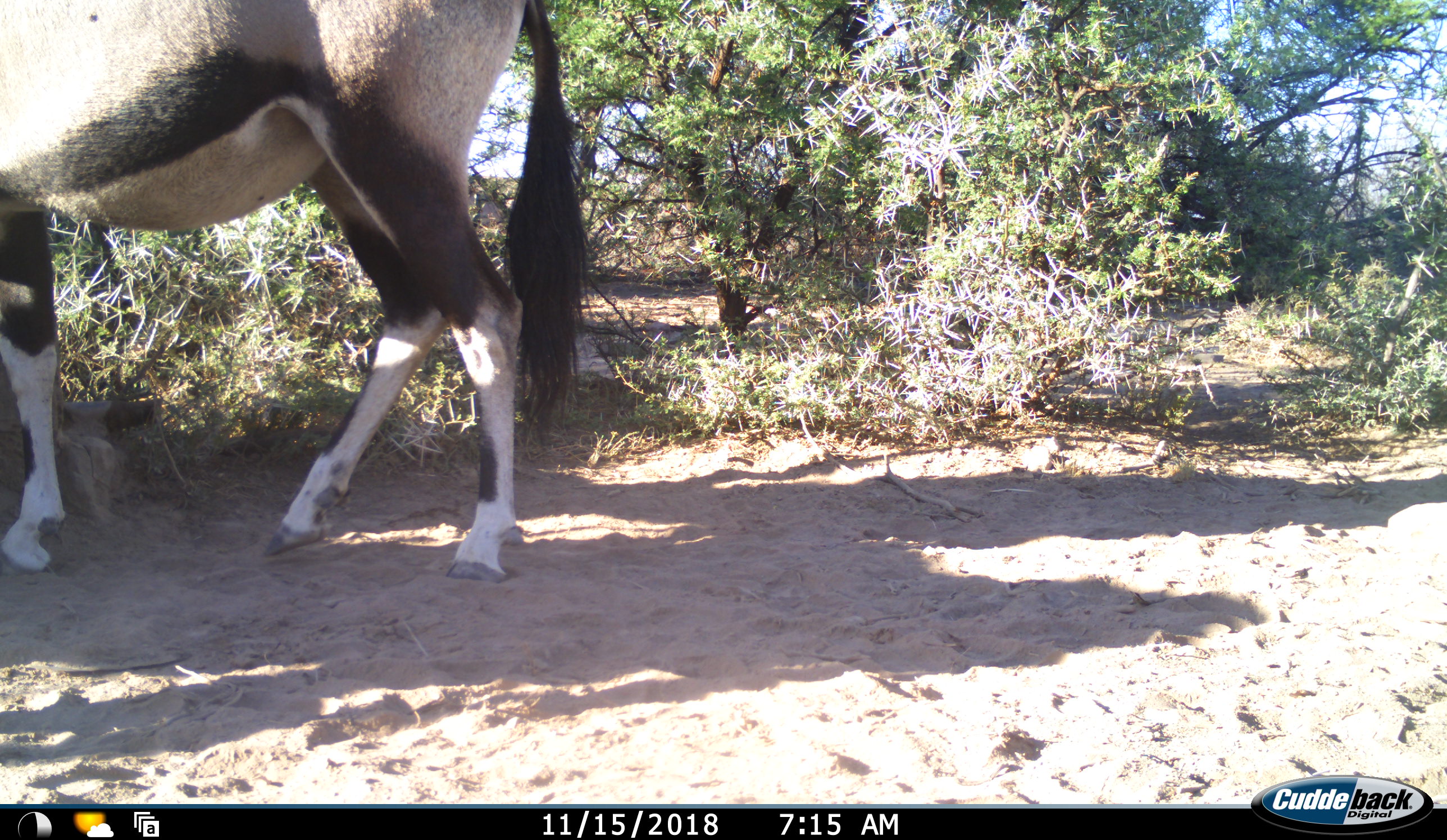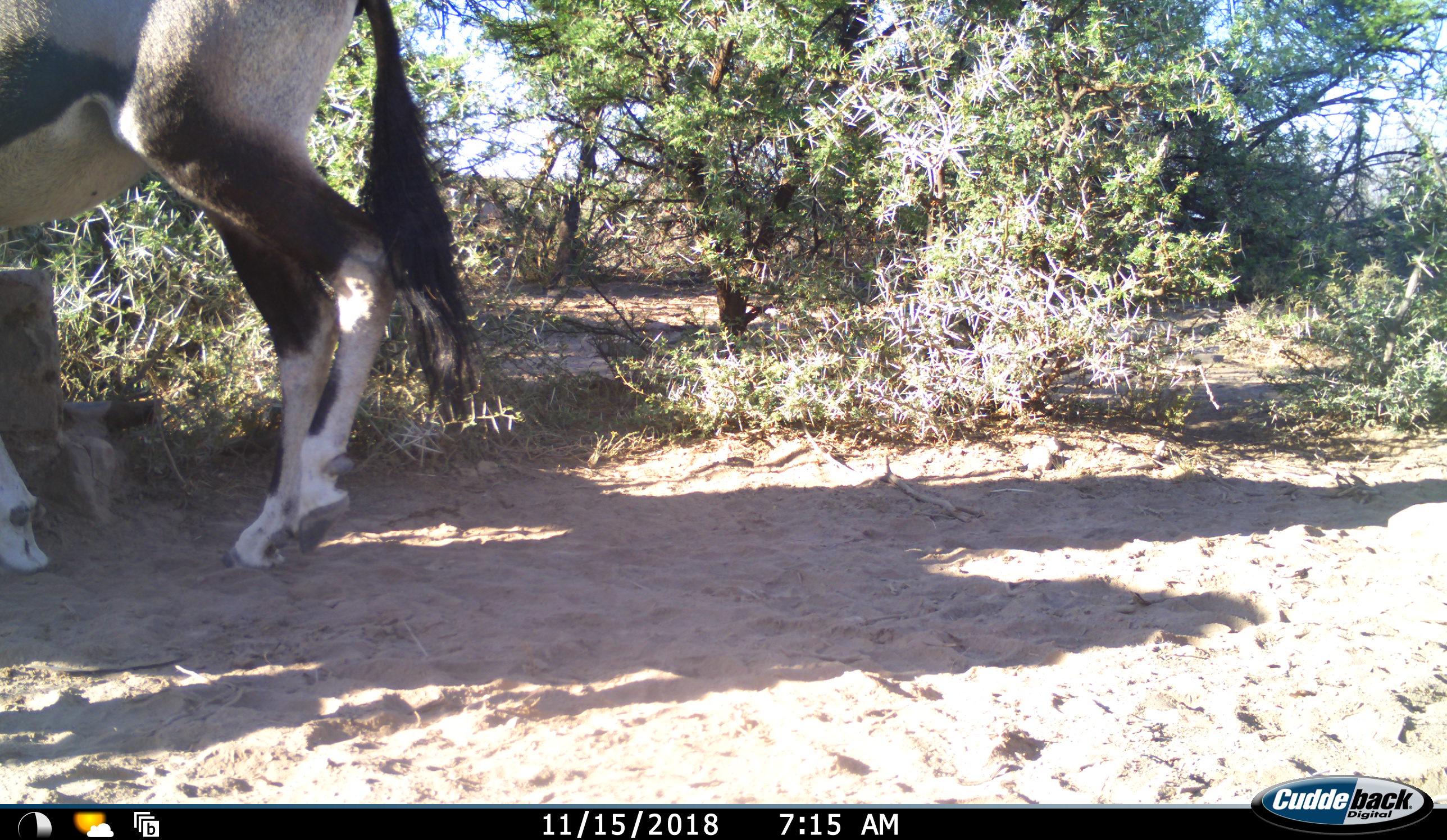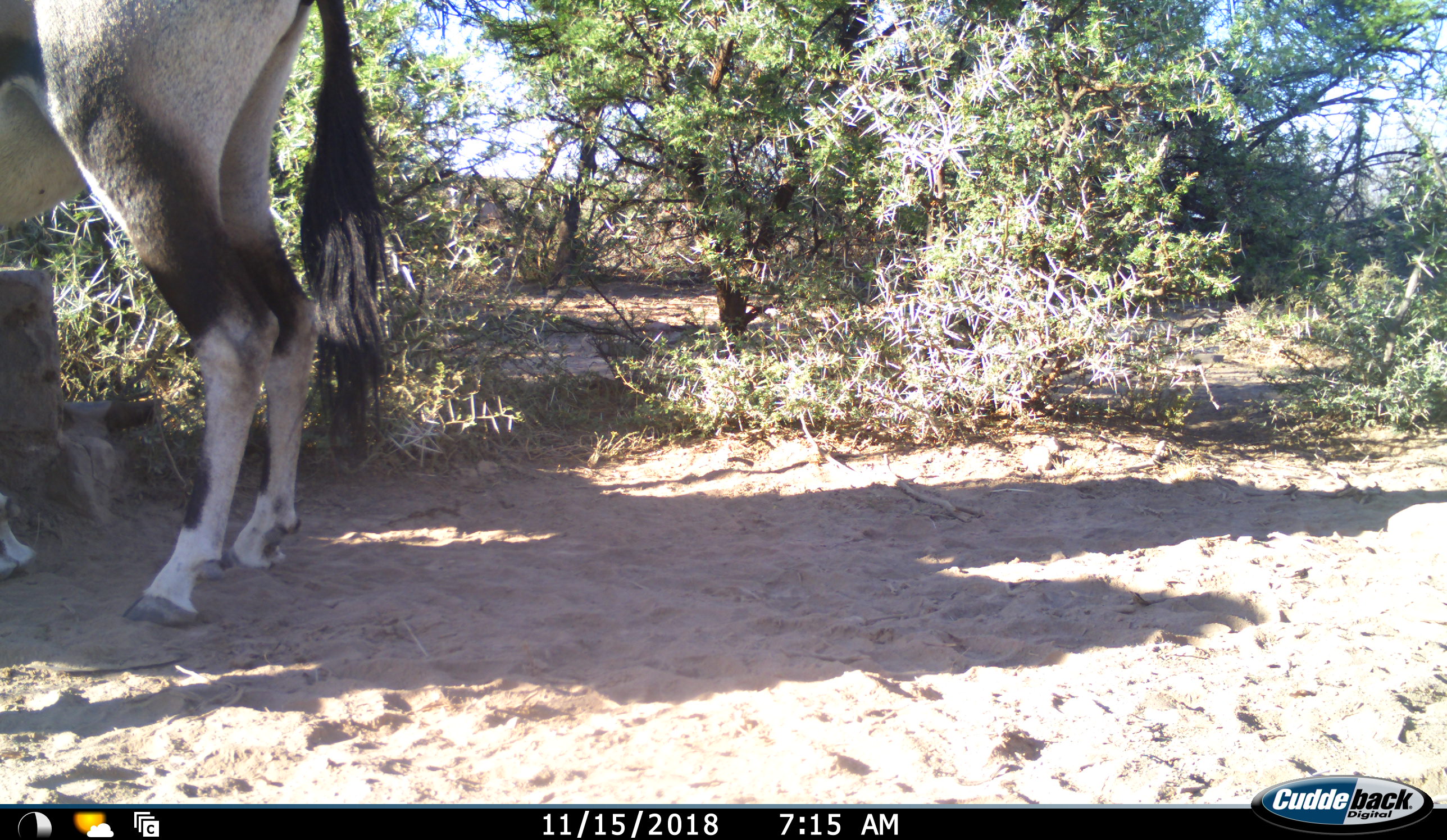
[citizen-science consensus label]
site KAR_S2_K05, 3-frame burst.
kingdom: Animalia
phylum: Chordata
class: Mammalia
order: Artiodactyla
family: Bovidae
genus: Oryx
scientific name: Oryx gazella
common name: gemsbok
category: oryx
Oryx (gemsbok) (Oryx gazella), count 1. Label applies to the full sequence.